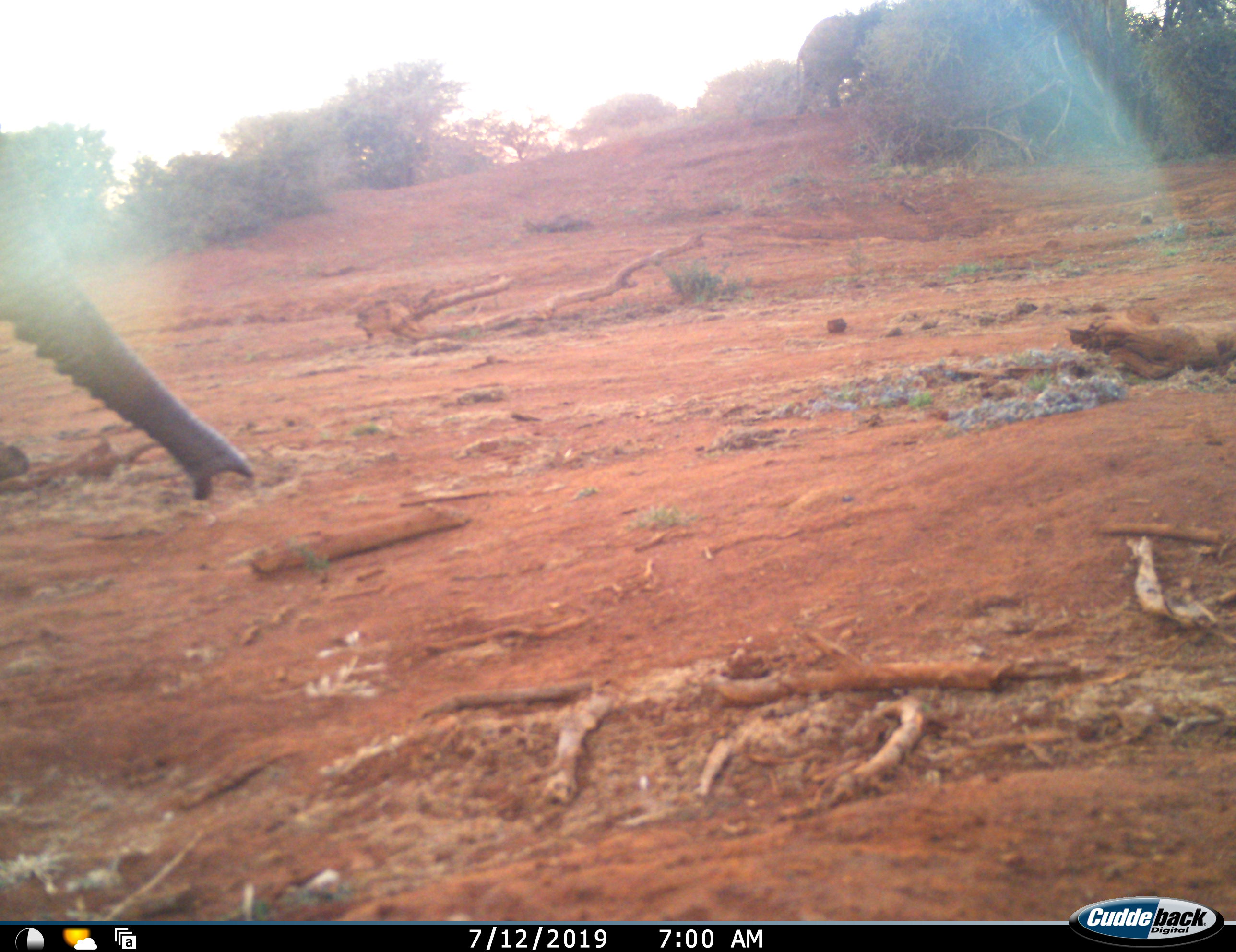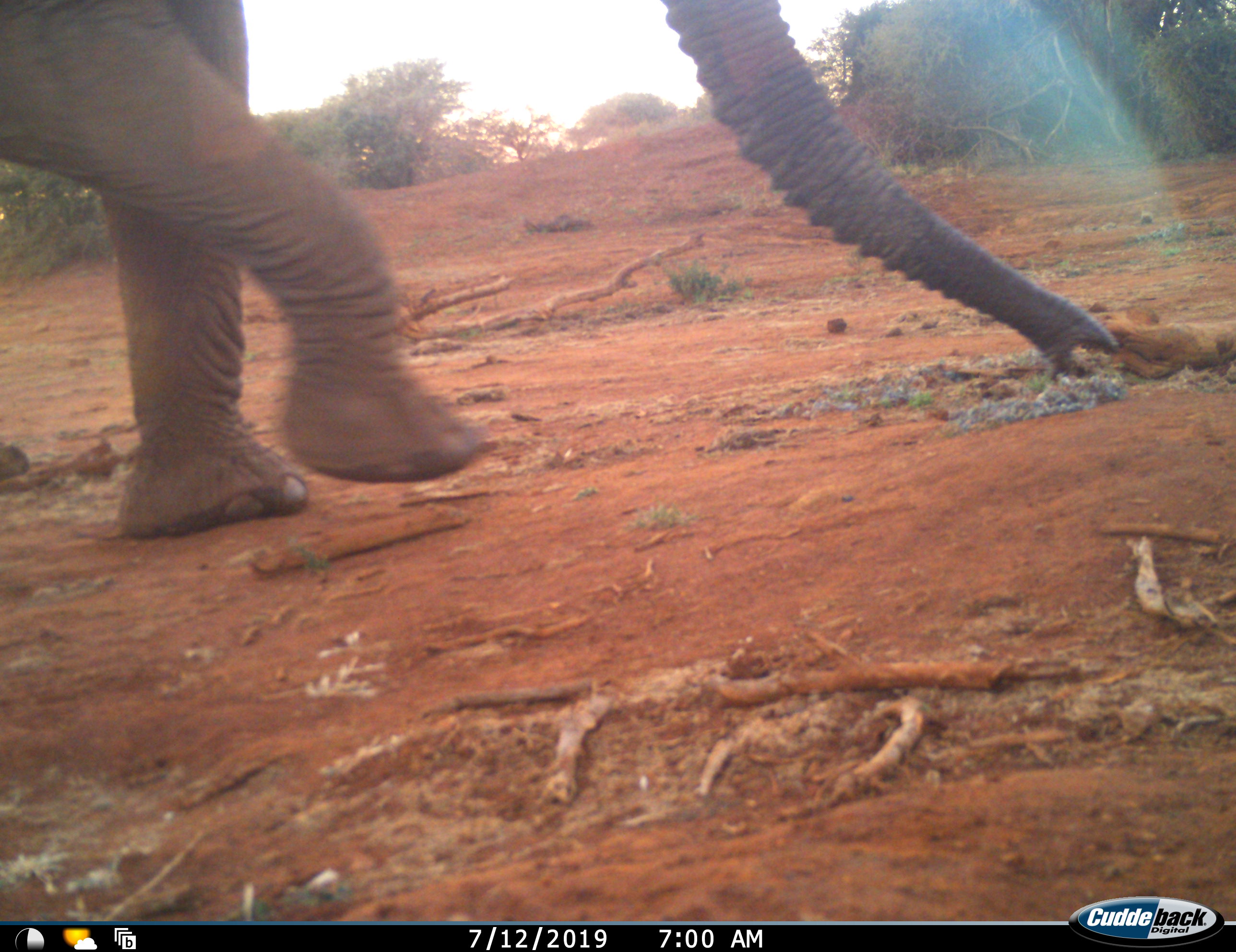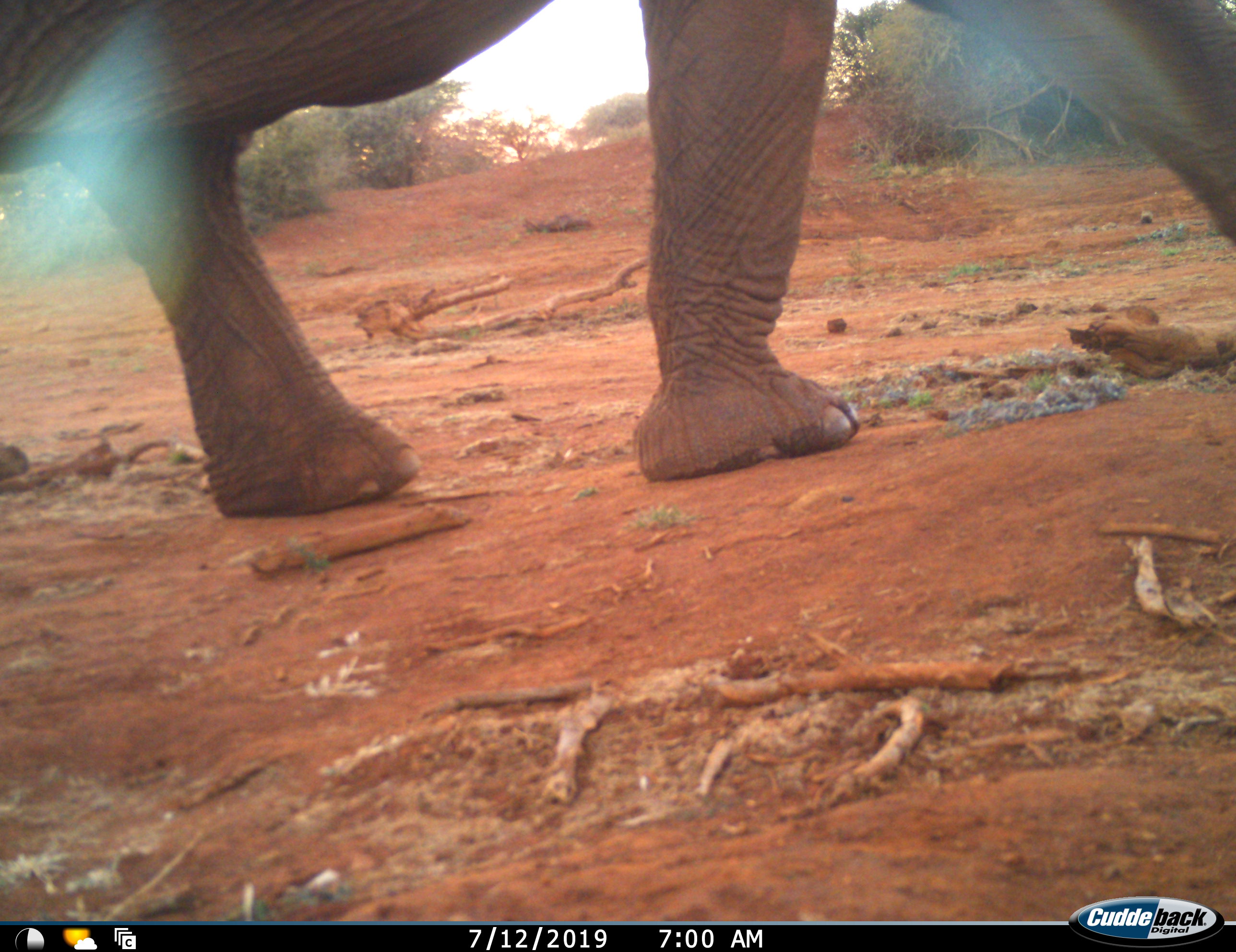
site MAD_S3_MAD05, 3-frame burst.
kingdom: Animalia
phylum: Chordata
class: Mammalia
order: Proboscidea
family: Elephantidae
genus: Loxodonta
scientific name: Loxodonta africana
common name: african bush elephant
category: elephant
Elephant (african bush elephant) (Loxodonta africana), count 1. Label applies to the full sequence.